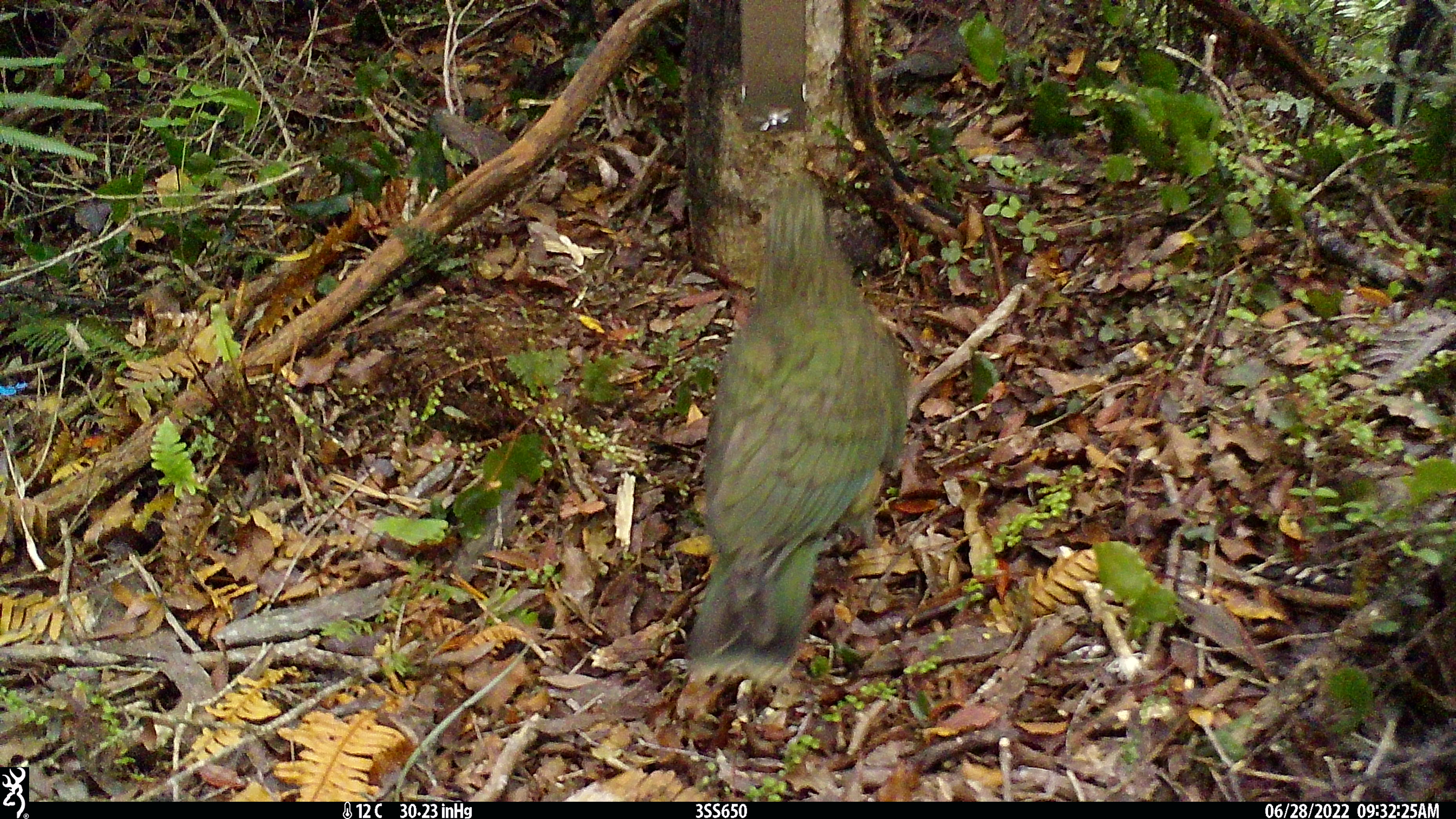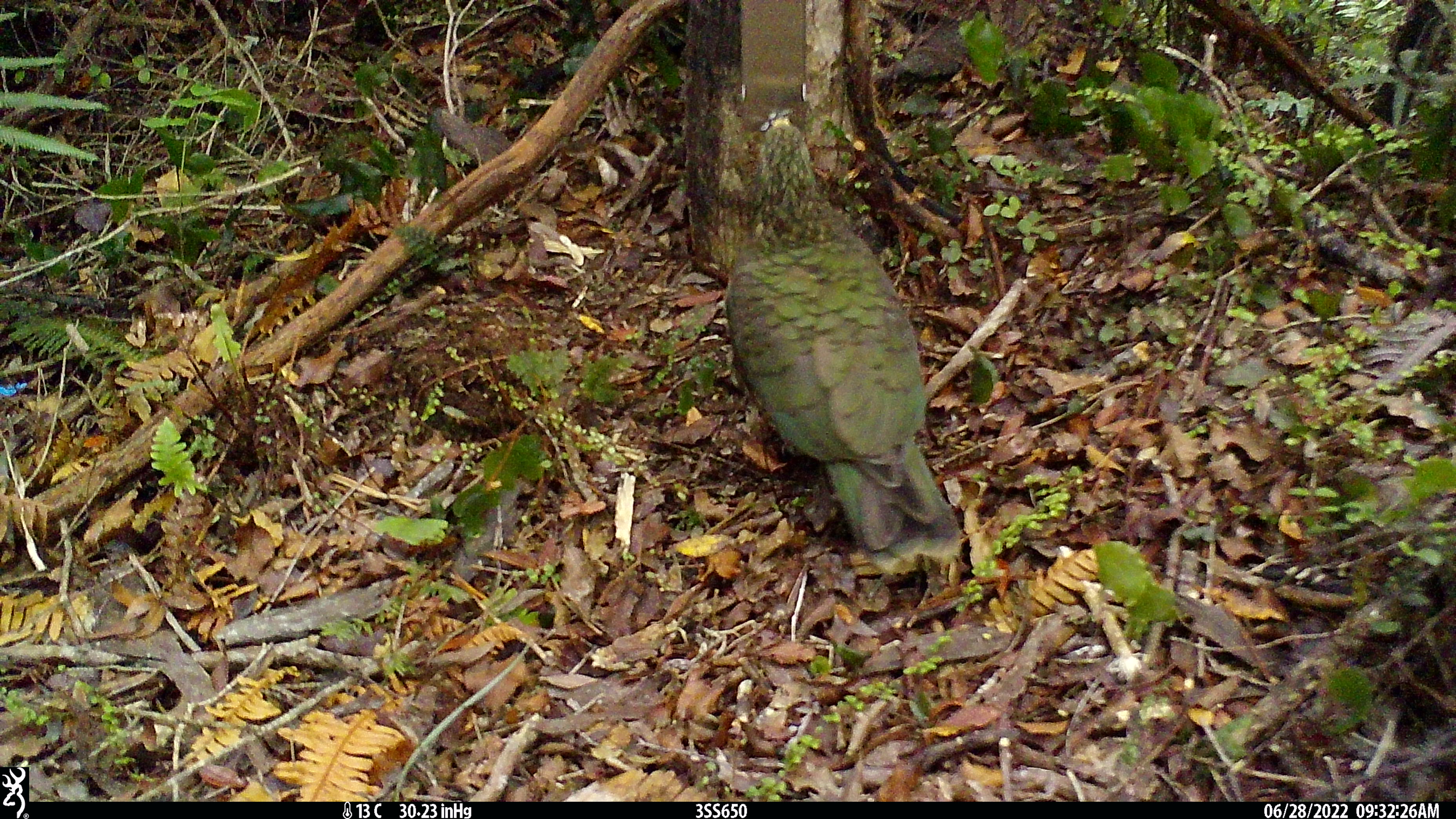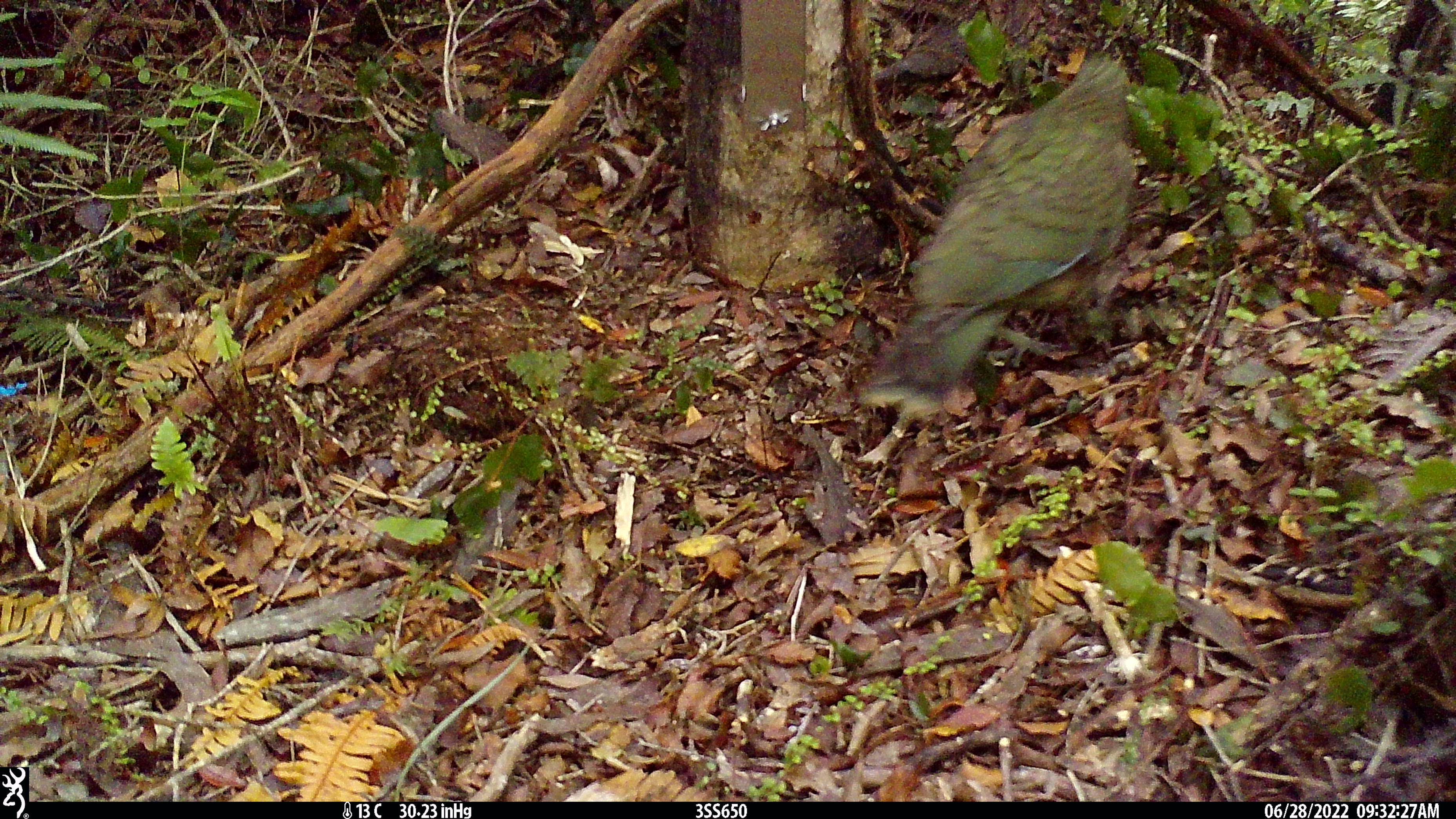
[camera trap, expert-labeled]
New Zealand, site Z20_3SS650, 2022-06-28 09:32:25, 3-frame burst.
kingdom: Animalia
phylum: Chordata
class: Aves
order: Psittaciformes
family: Strigopidae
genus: Nestor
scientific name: Nestor notabilis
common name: kea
Kea (Nestor notabilis).